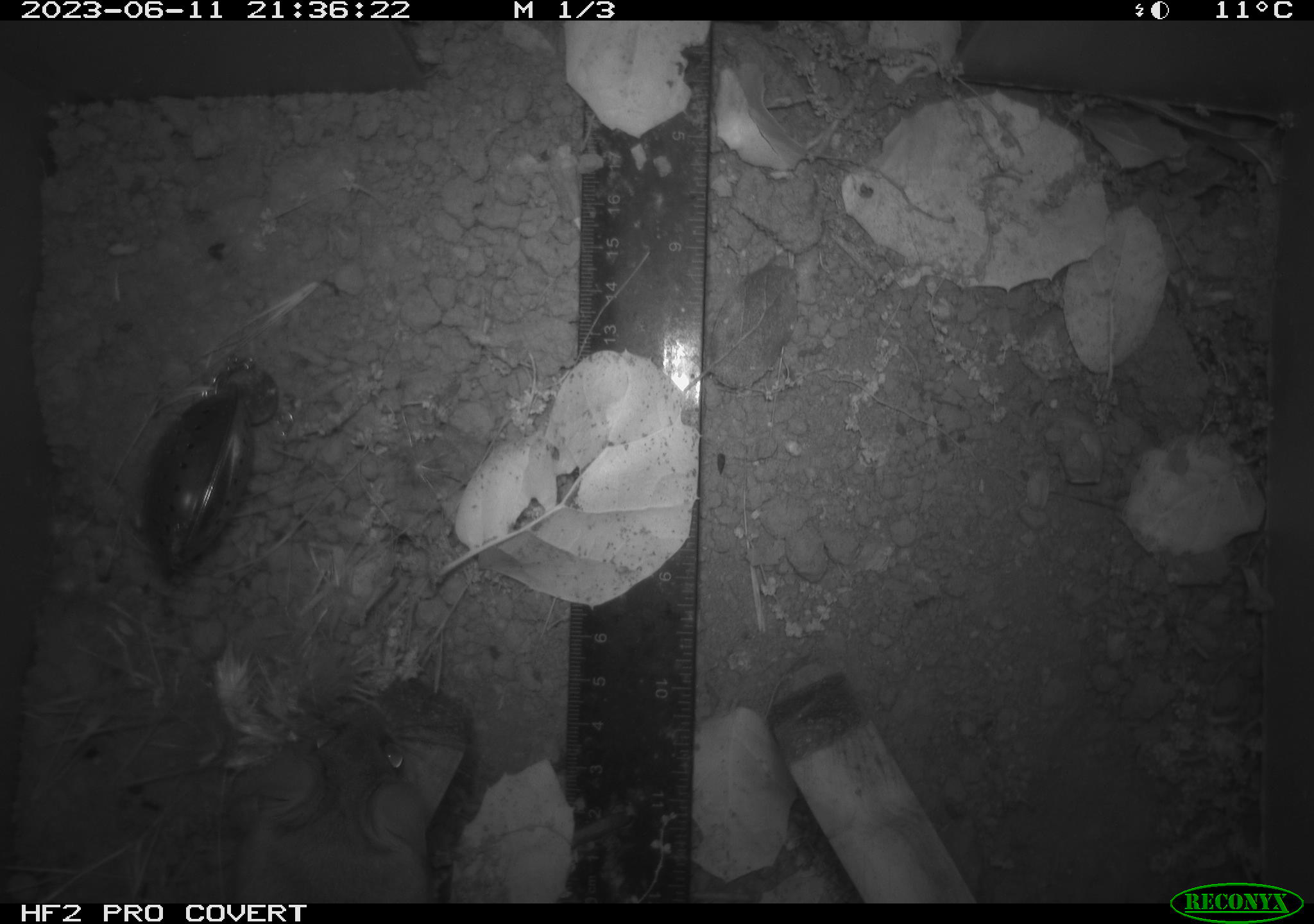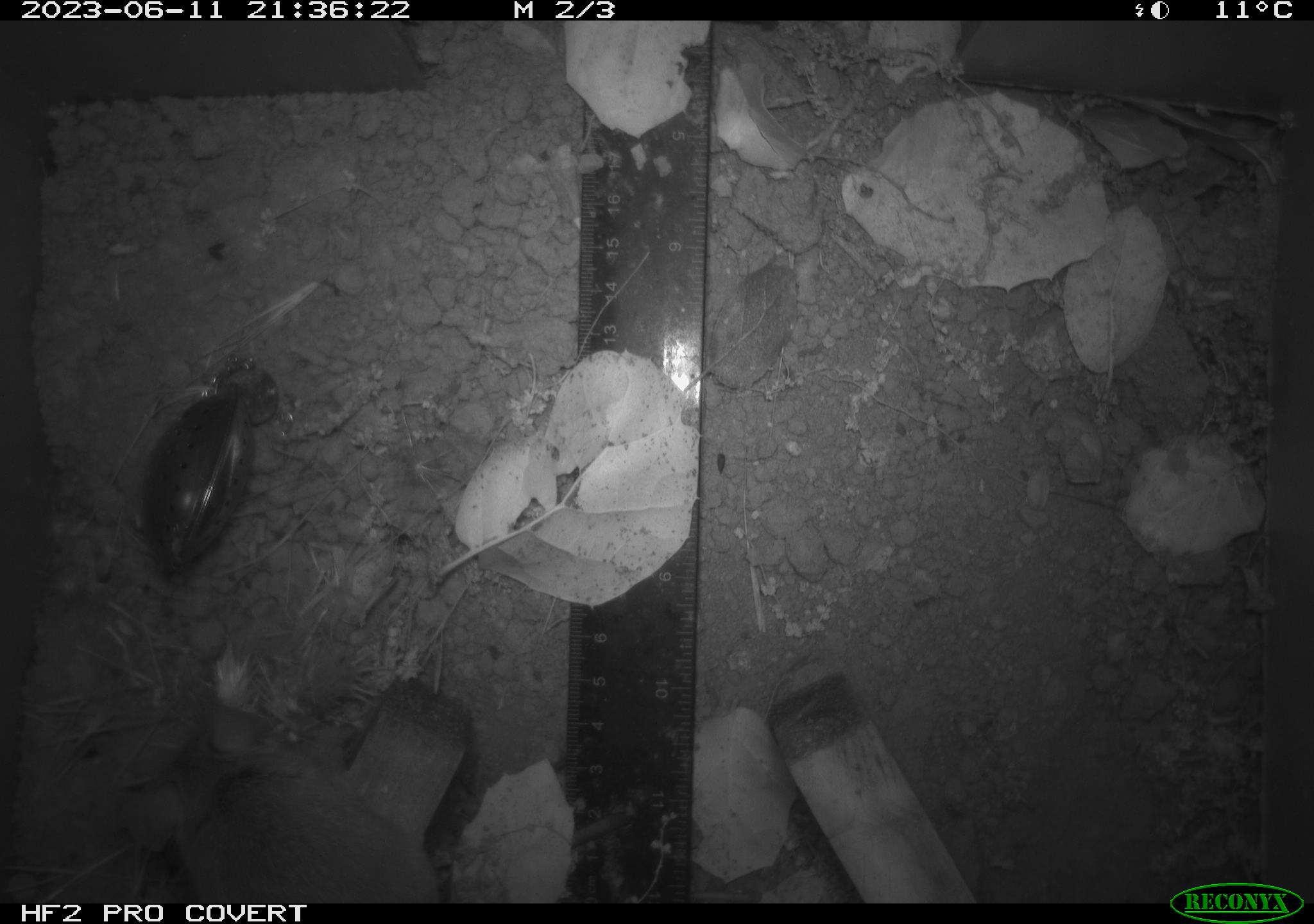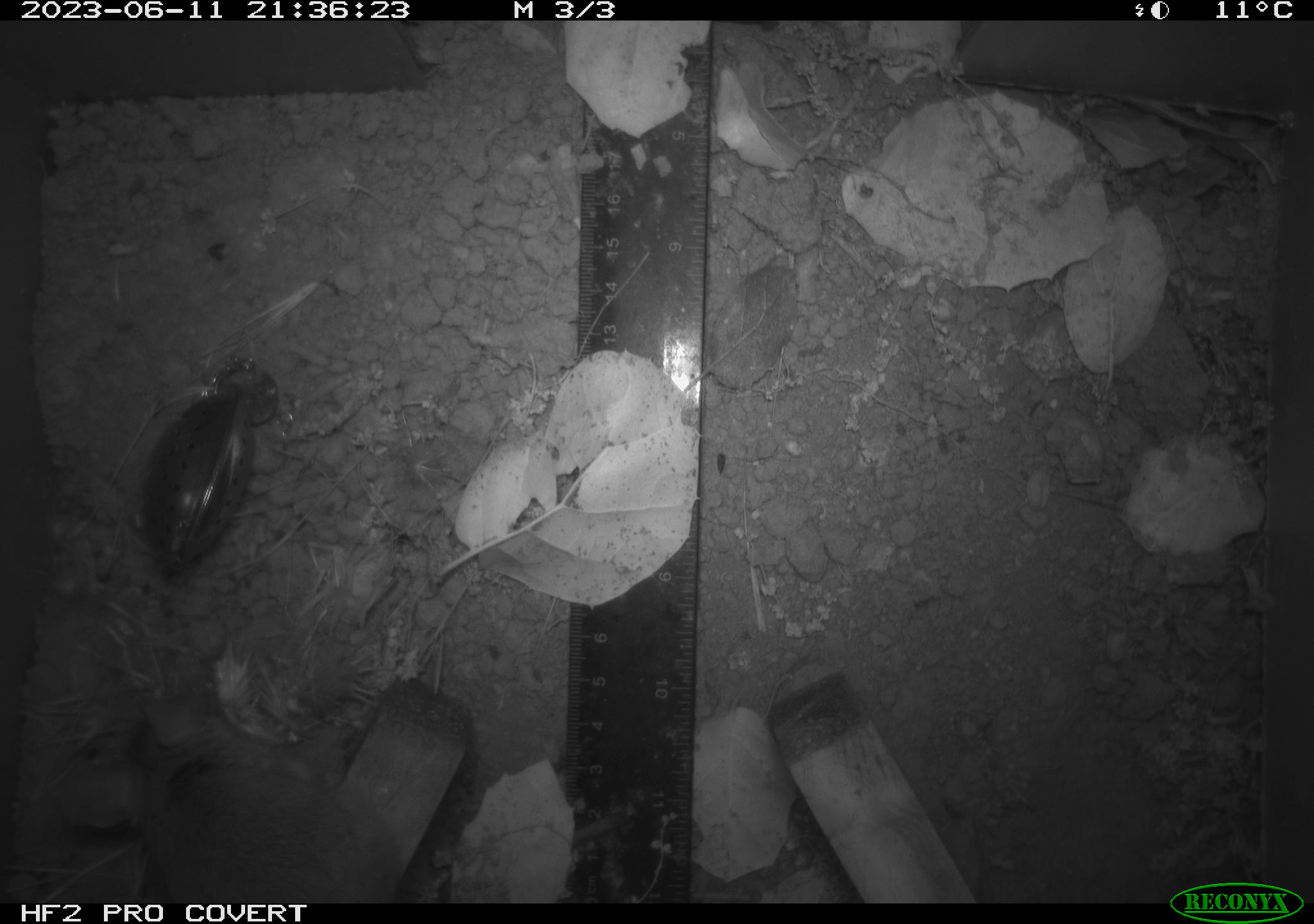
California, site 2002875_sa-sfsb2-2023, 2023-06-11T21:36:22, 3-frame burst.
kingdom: Animalia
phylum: Chordata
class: Mammalia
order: Rodentia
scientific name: Rodentia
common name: mouse species